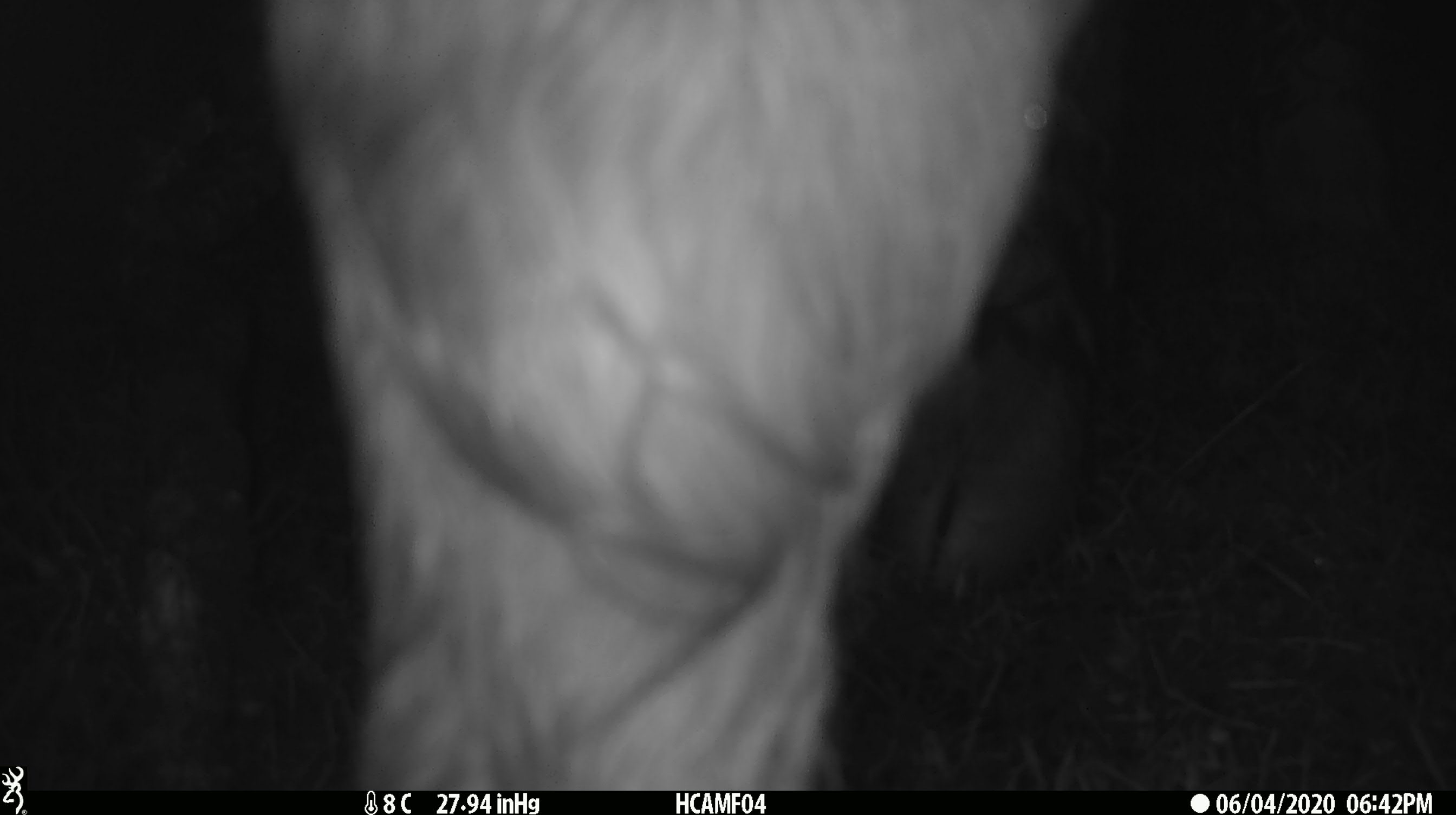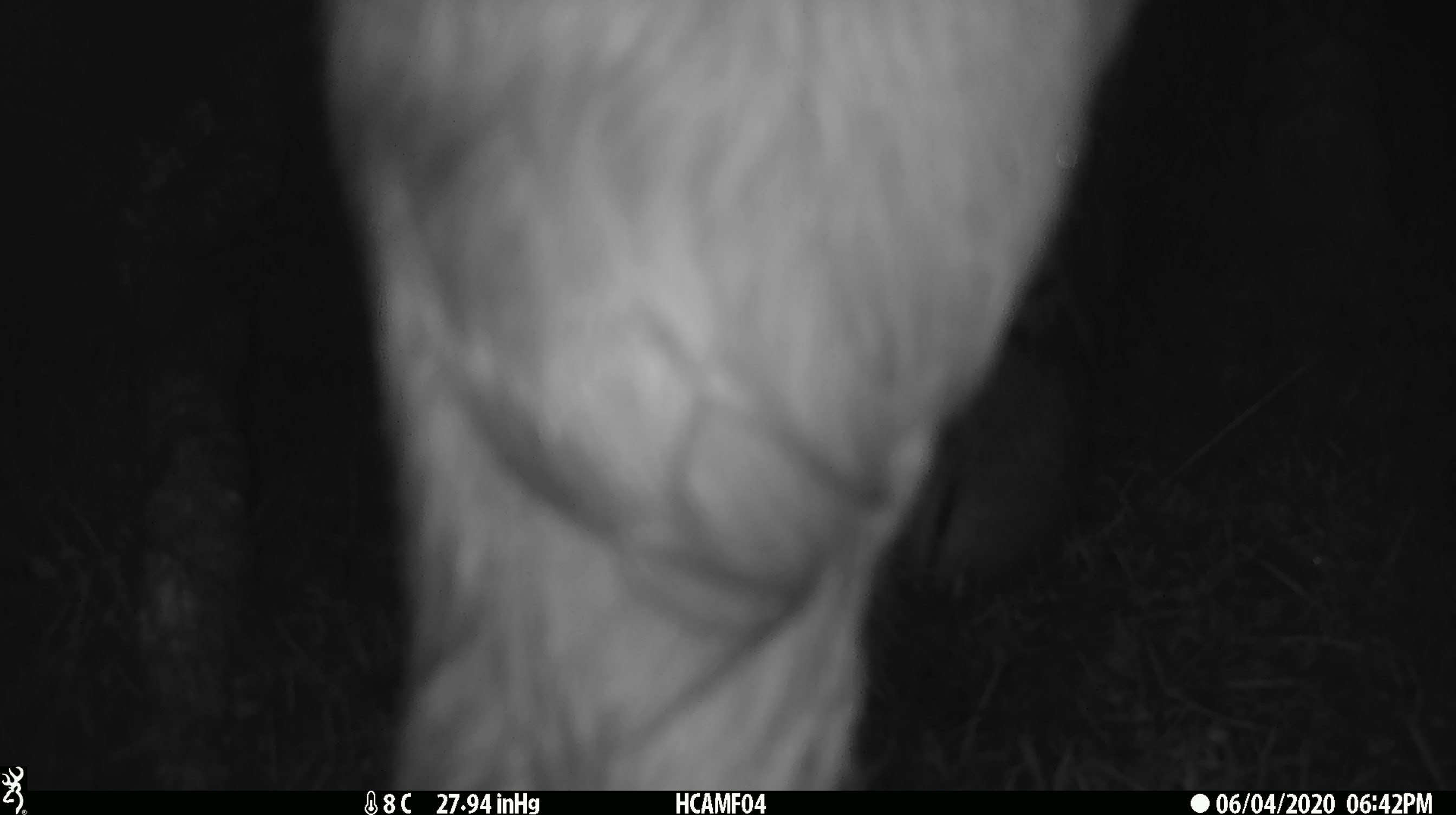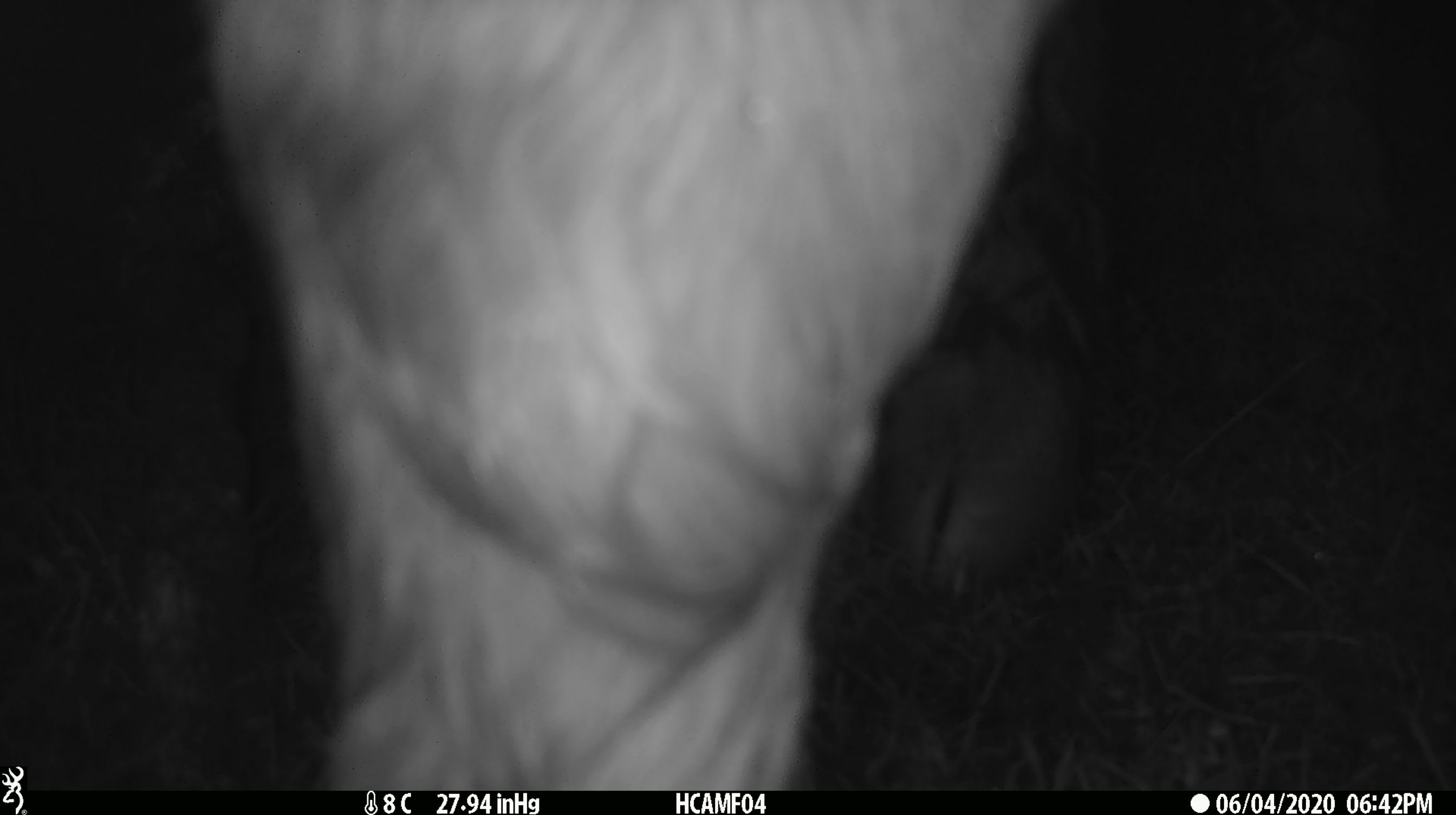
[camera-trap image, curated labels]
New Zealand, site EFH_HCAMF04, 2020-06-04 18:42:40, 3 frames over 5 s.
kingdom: Animalia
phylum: Chordata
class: Mammalia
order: Artiodactyla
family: Bovidae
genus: Bos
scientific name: Bos taurus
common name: domestic cow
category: cow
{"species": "cow (domestic cow) (Bos taurus)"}